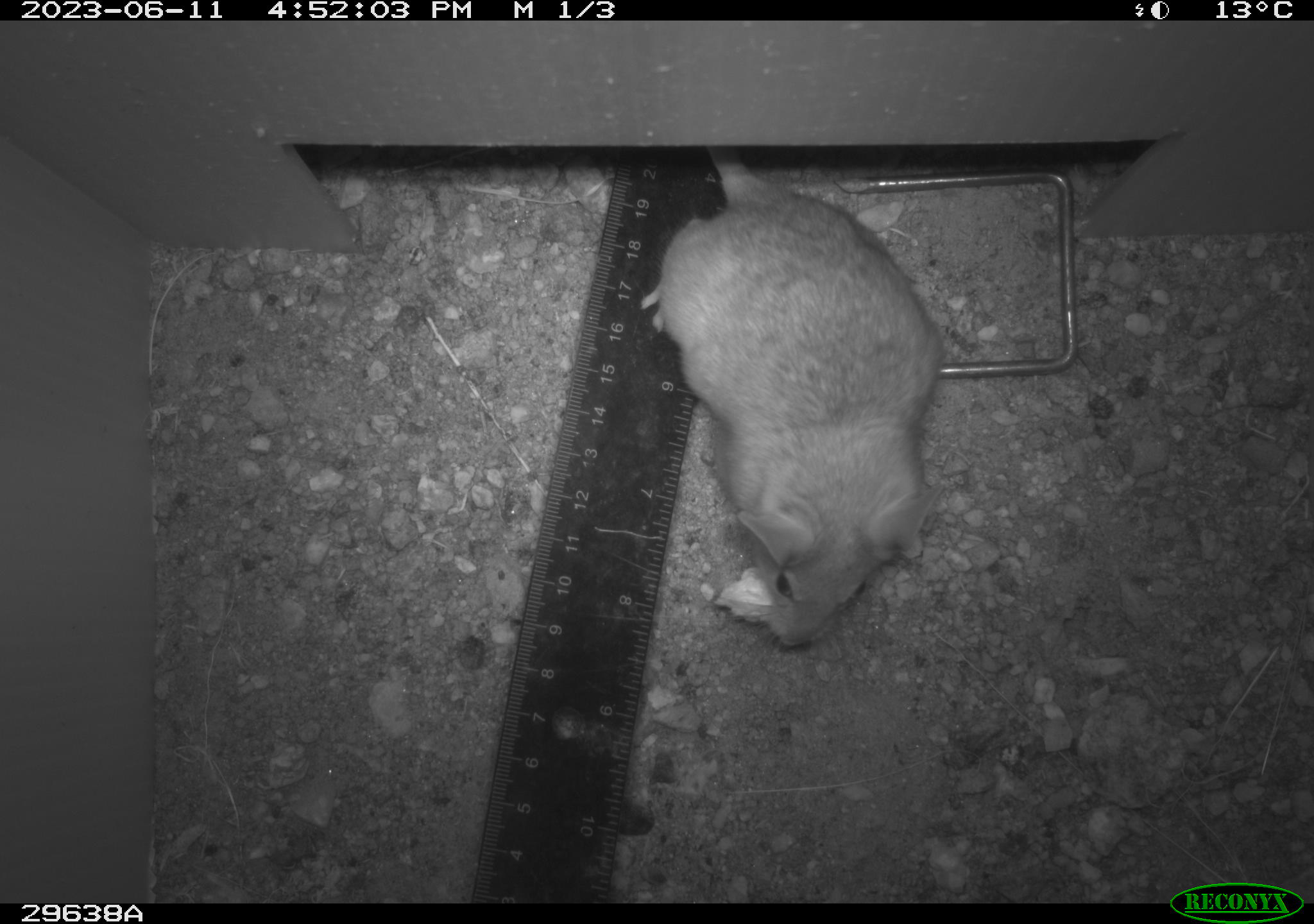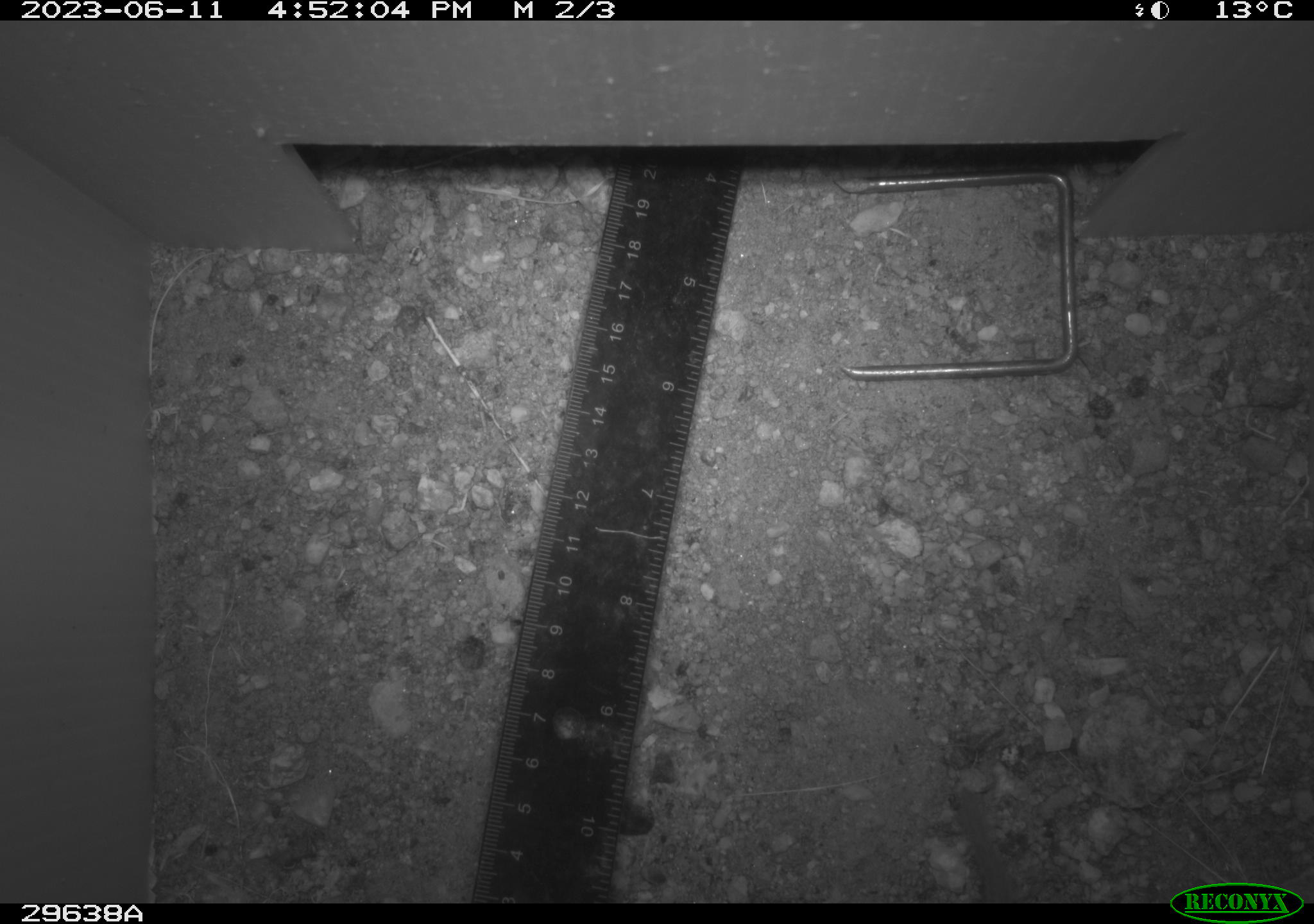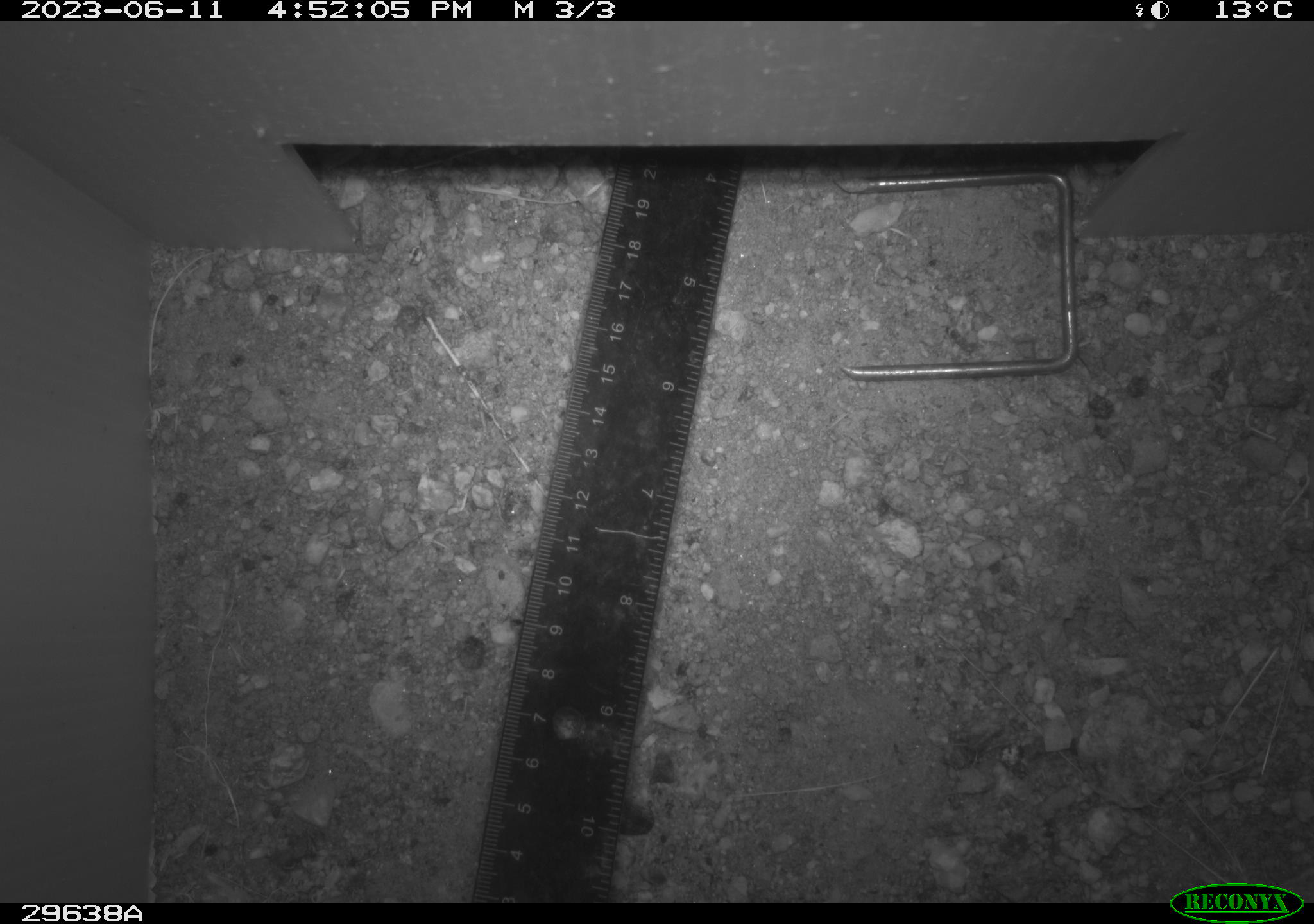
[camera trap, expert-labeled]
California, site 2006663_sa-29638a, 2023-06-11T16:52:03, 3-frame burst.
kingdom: Animalia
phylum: Chordata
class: Mammalia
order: Rodentia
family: Cricetidae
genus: Neotoma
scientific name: Neotoma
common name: pack rat or woodrat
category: neotoma species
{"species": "neotoma species (pack rat or woodrat) (Neotoma)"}